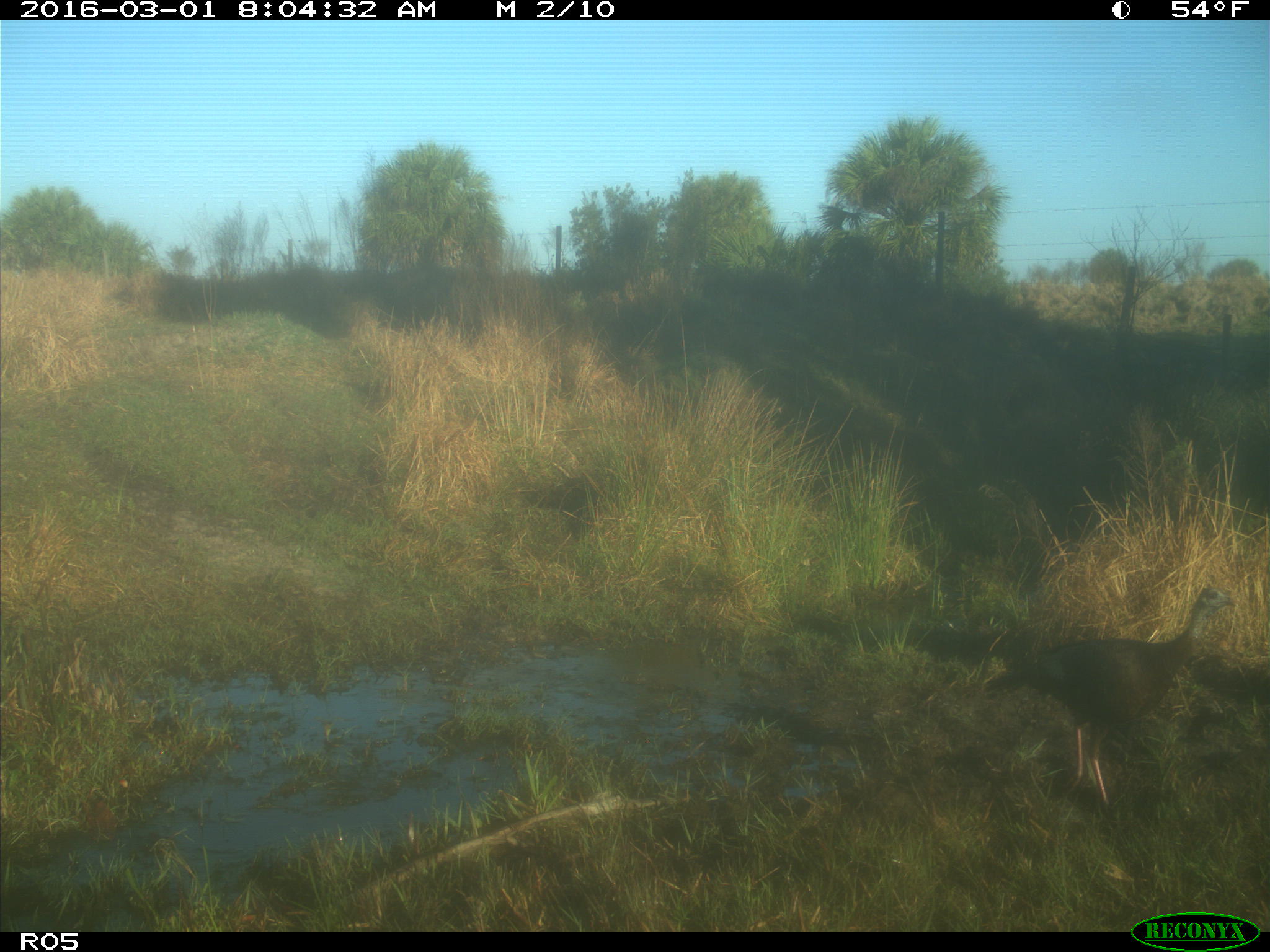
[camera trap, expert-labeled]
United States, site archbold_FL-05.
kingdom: Animalia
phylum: Chordata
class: Aves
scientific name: Aves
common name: birds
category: unidentified bird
Unidentified bird (birds) (Aves).